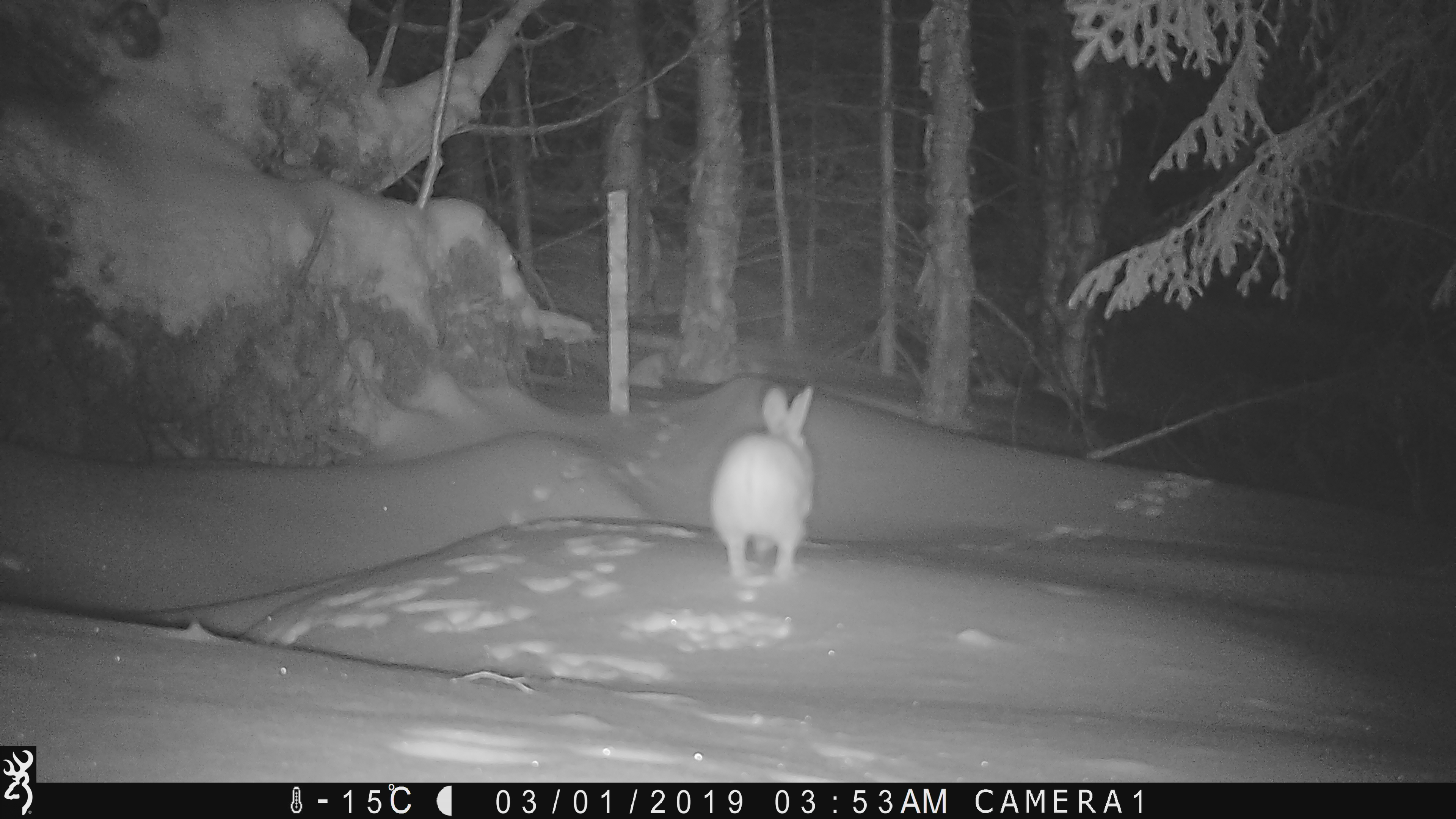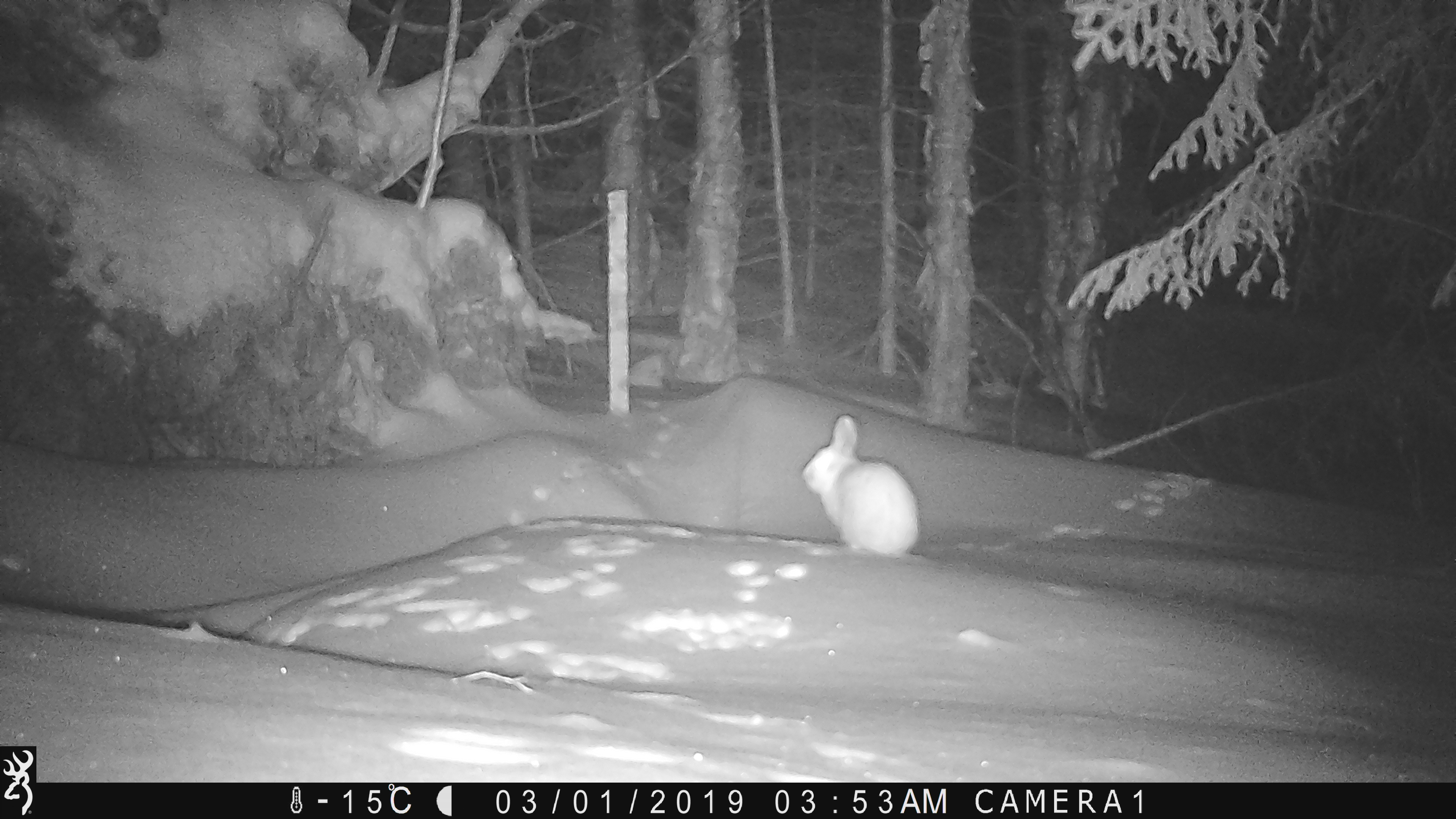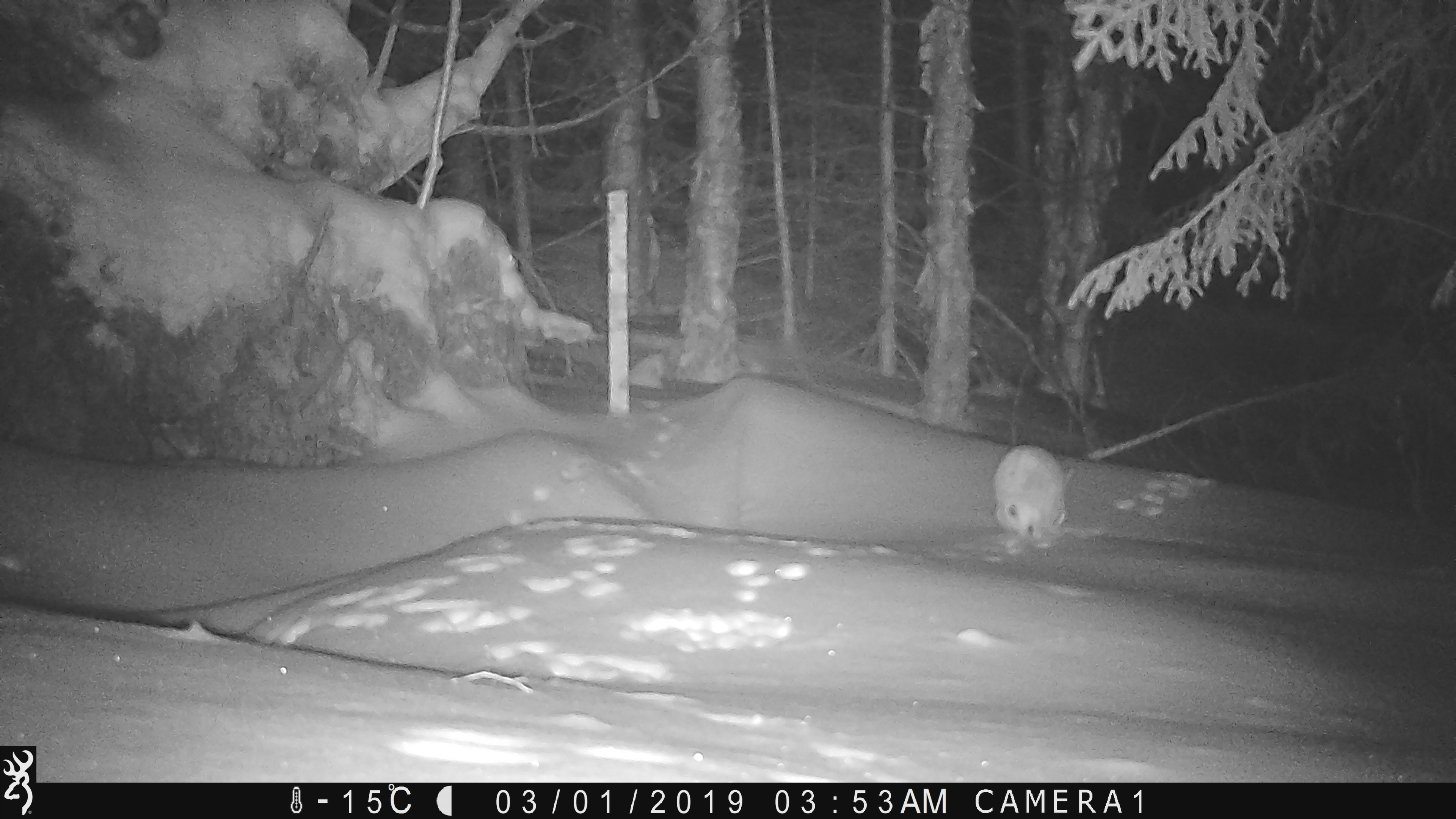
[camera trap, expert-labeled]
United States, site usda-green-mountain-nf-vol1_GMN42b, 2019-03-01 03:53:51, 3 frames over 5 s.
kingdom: Animalia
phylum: Chordata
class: Mammalia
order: Lagomorpha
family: Leporidae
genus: Lepus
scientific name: Lepus americanus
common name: snowshoe hare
Snowshoe hare (Lepus americanus).